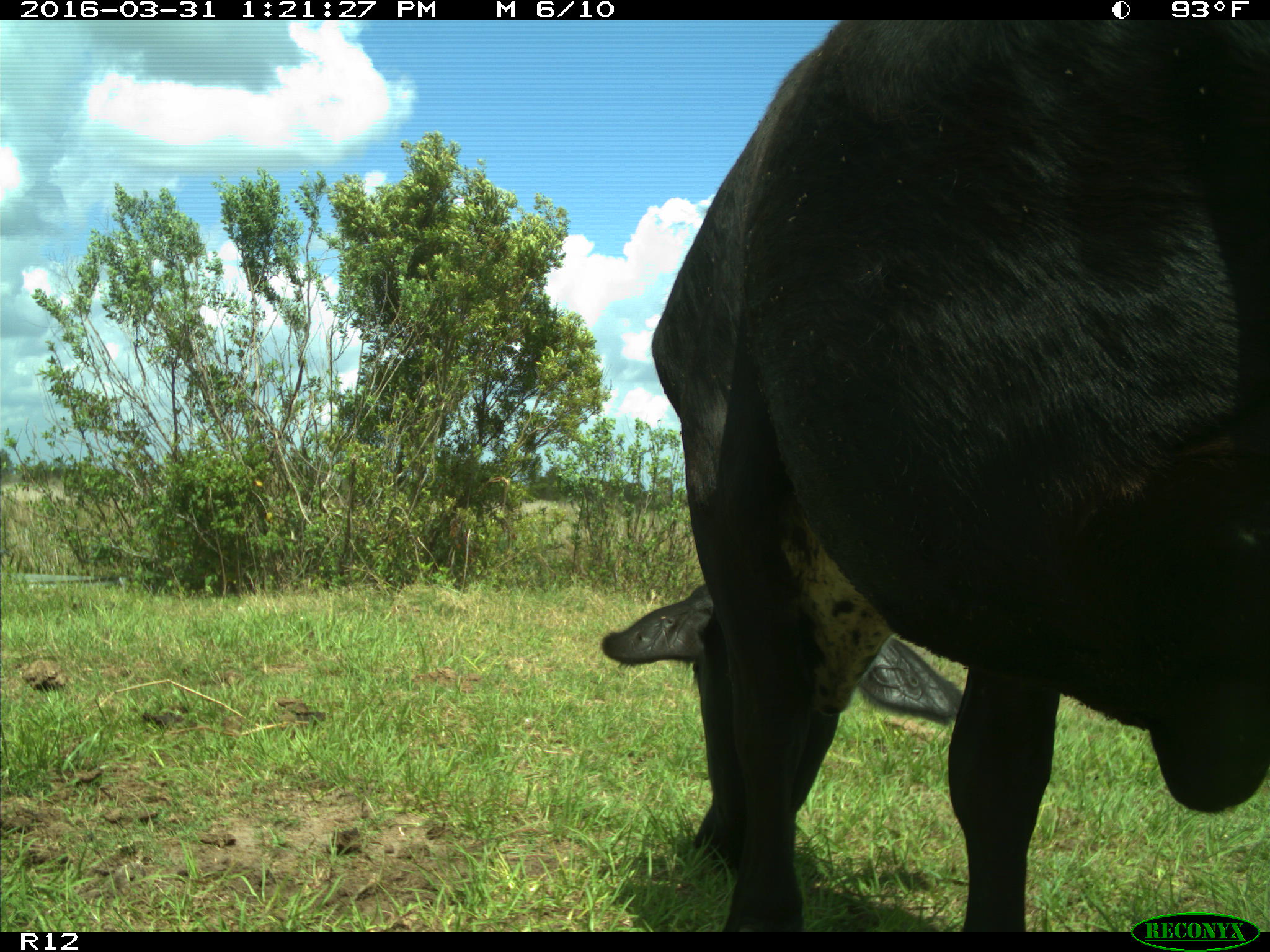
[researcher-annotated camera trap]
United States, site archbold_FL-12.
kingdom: Animalia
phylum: Chordata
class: Mammalia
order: Artiodactyla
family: Bovidae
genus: Bos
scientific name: Bos taurus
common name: domestic cow